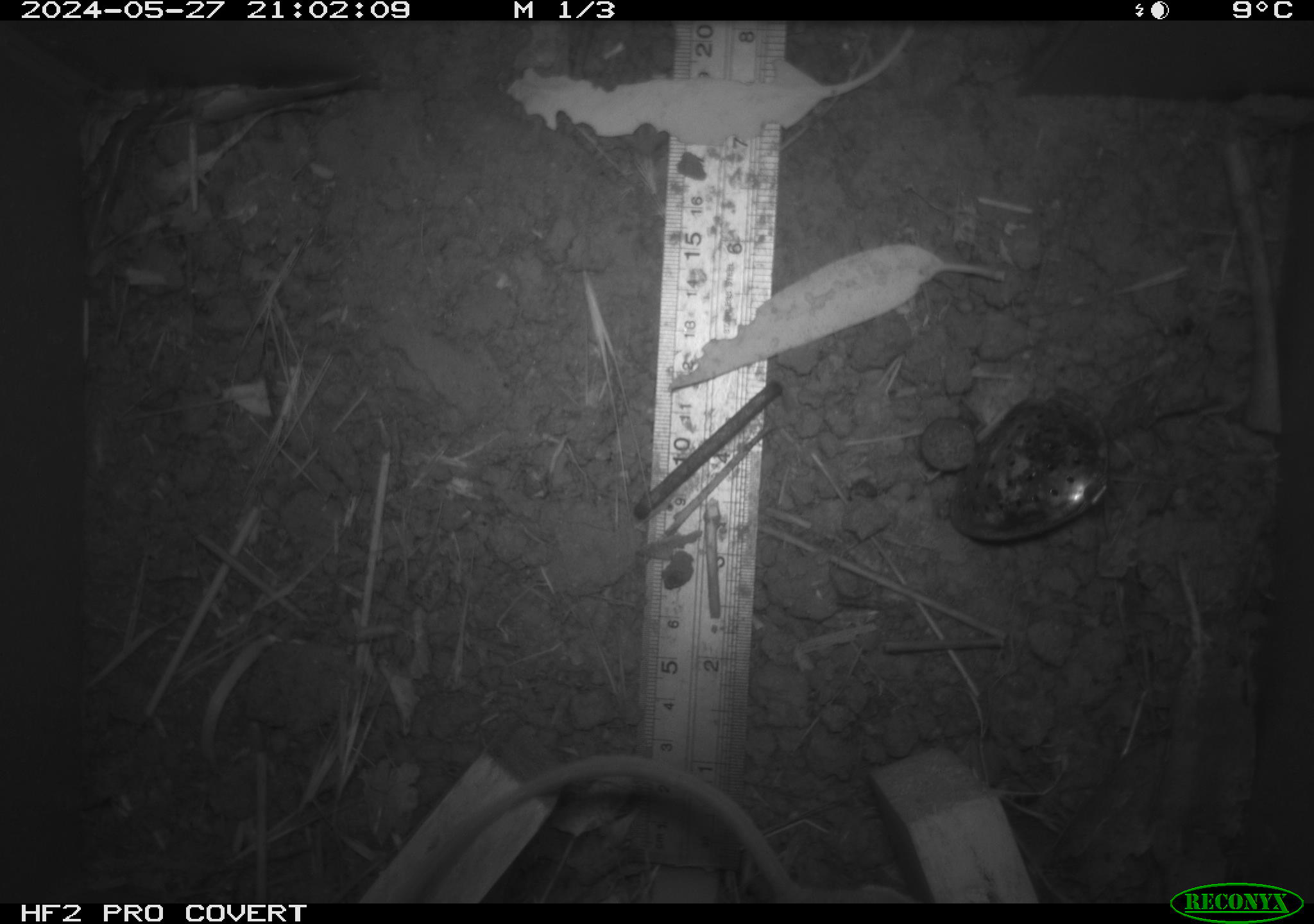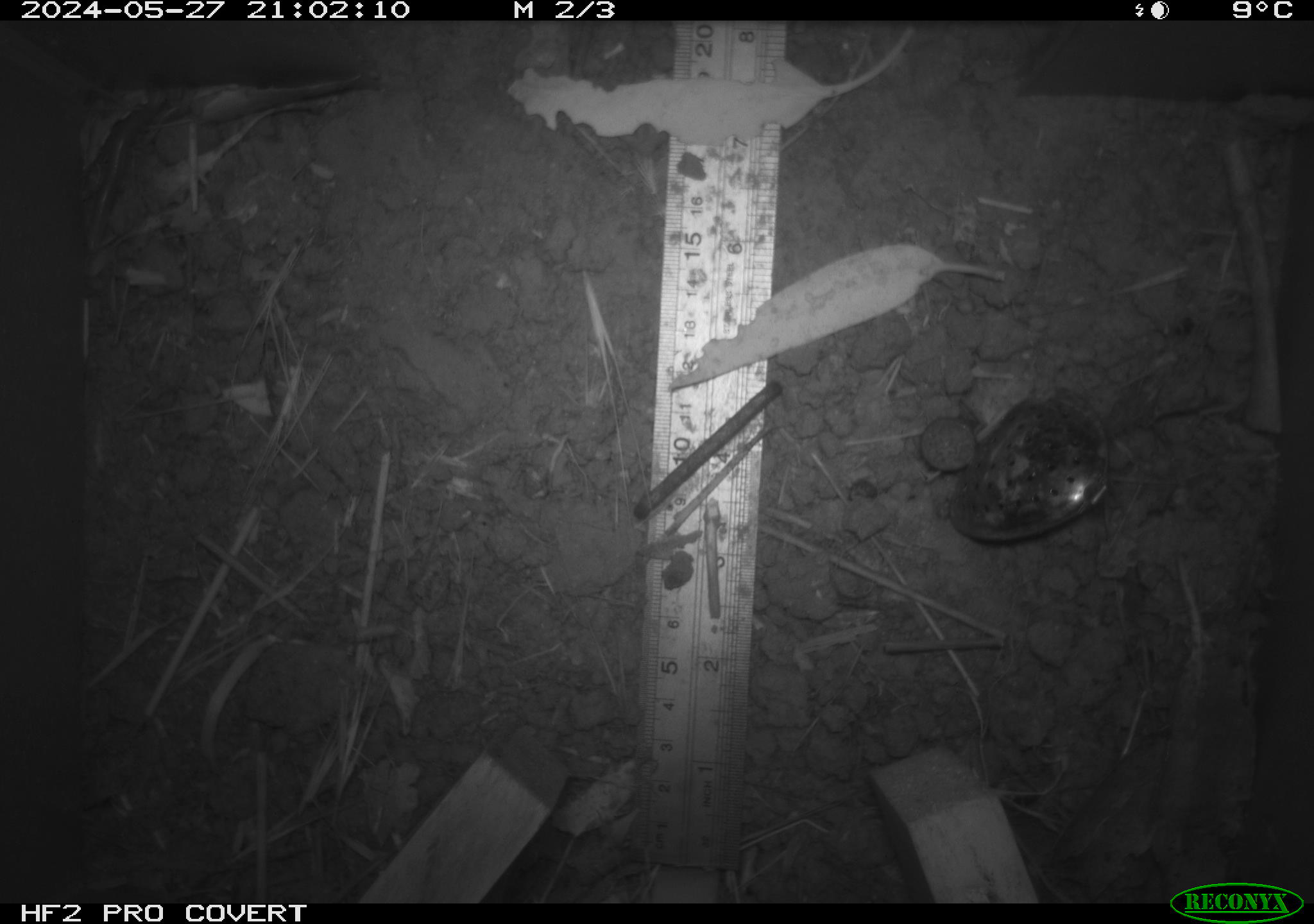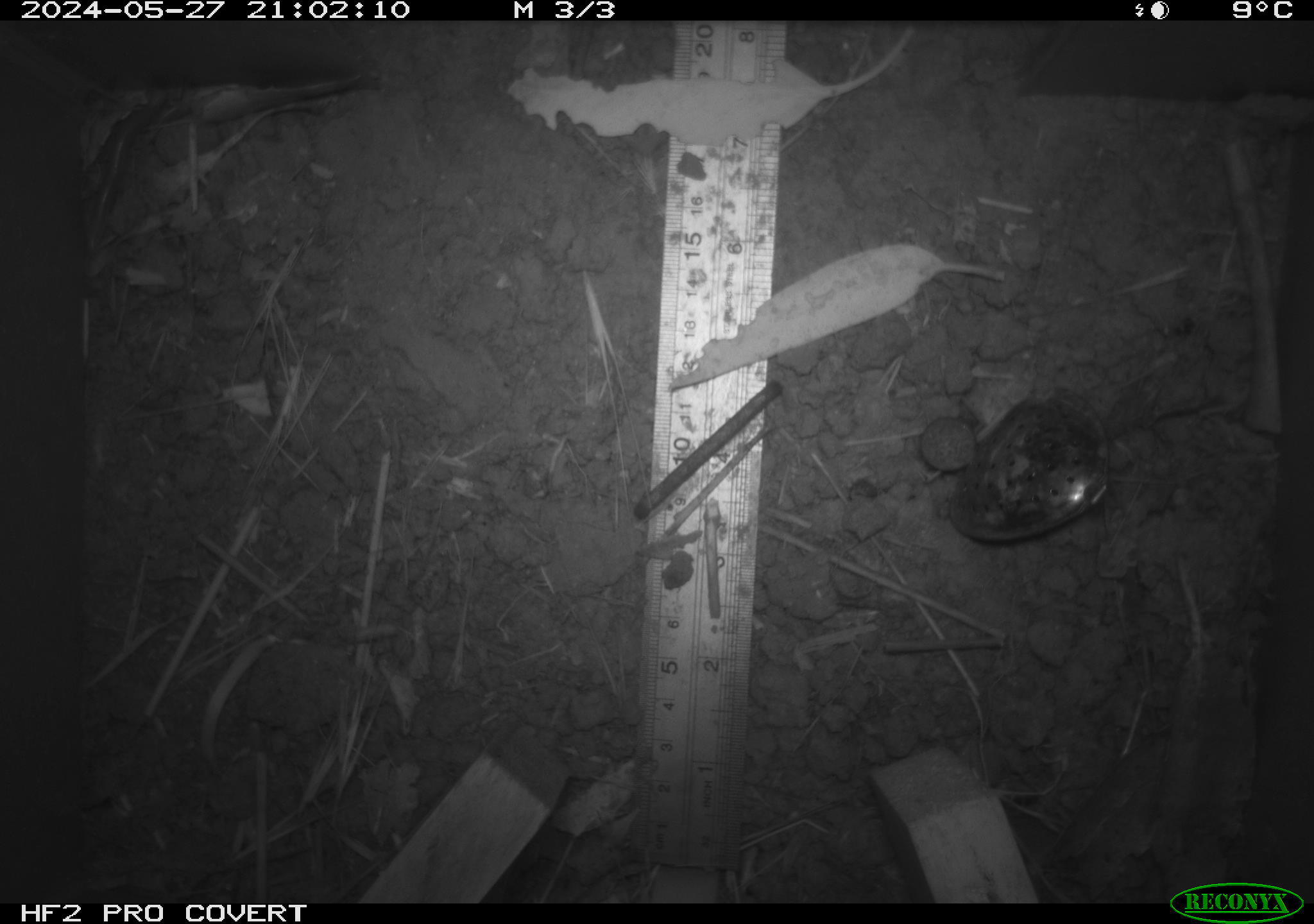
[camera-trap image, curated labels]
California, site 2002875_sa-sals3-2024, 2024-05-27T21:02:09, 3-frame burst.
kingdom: Animalia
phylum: Chordata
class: Mammalia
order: Rodentia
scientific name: Rodentia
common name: rodent